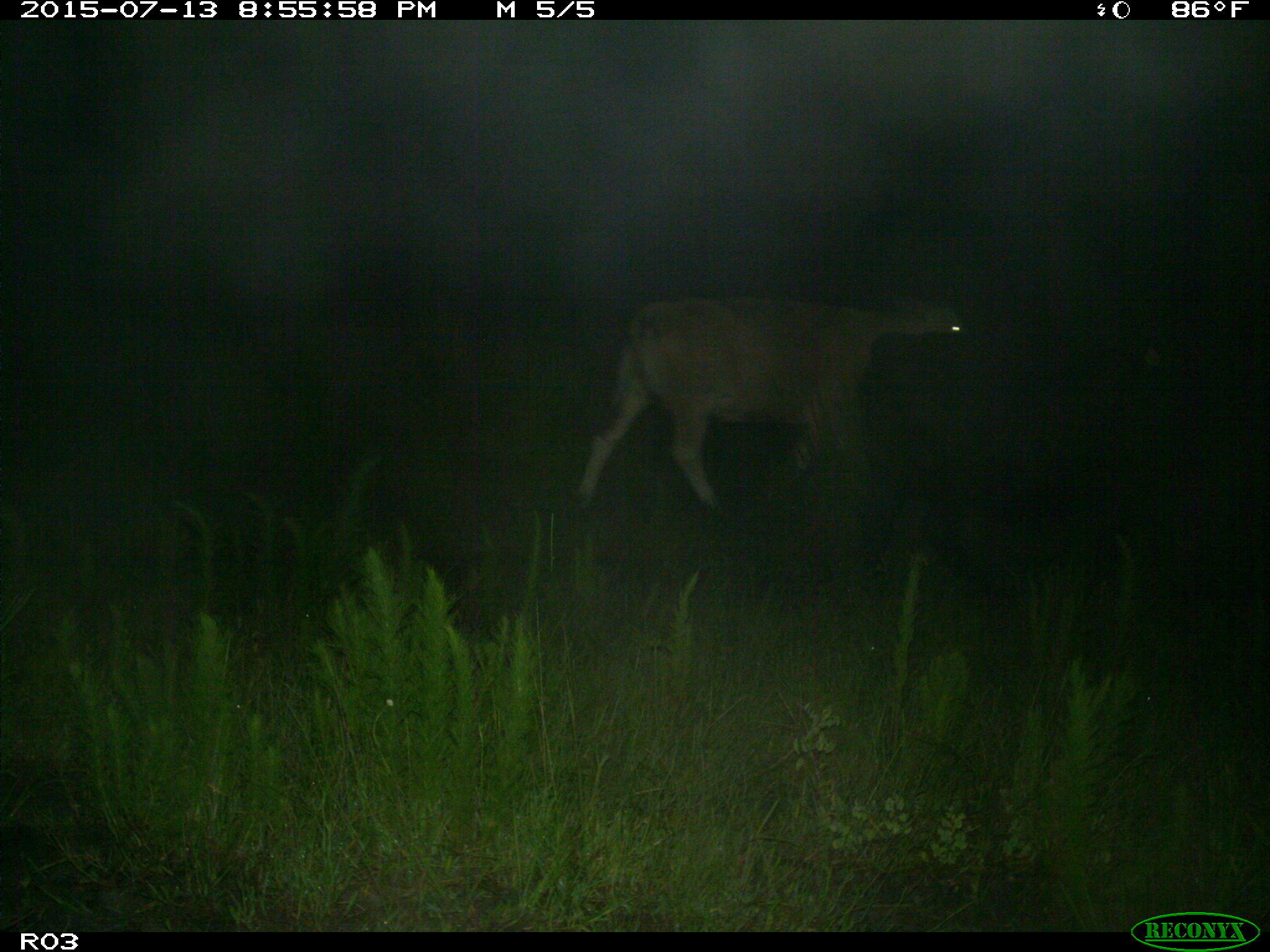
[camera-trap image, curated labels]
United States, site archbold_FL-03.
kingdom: Animalia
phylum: Chordata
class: Mammalia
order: Artiodactyla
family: Bovidae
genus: Bos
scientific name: Bos taurus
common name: domestic cow